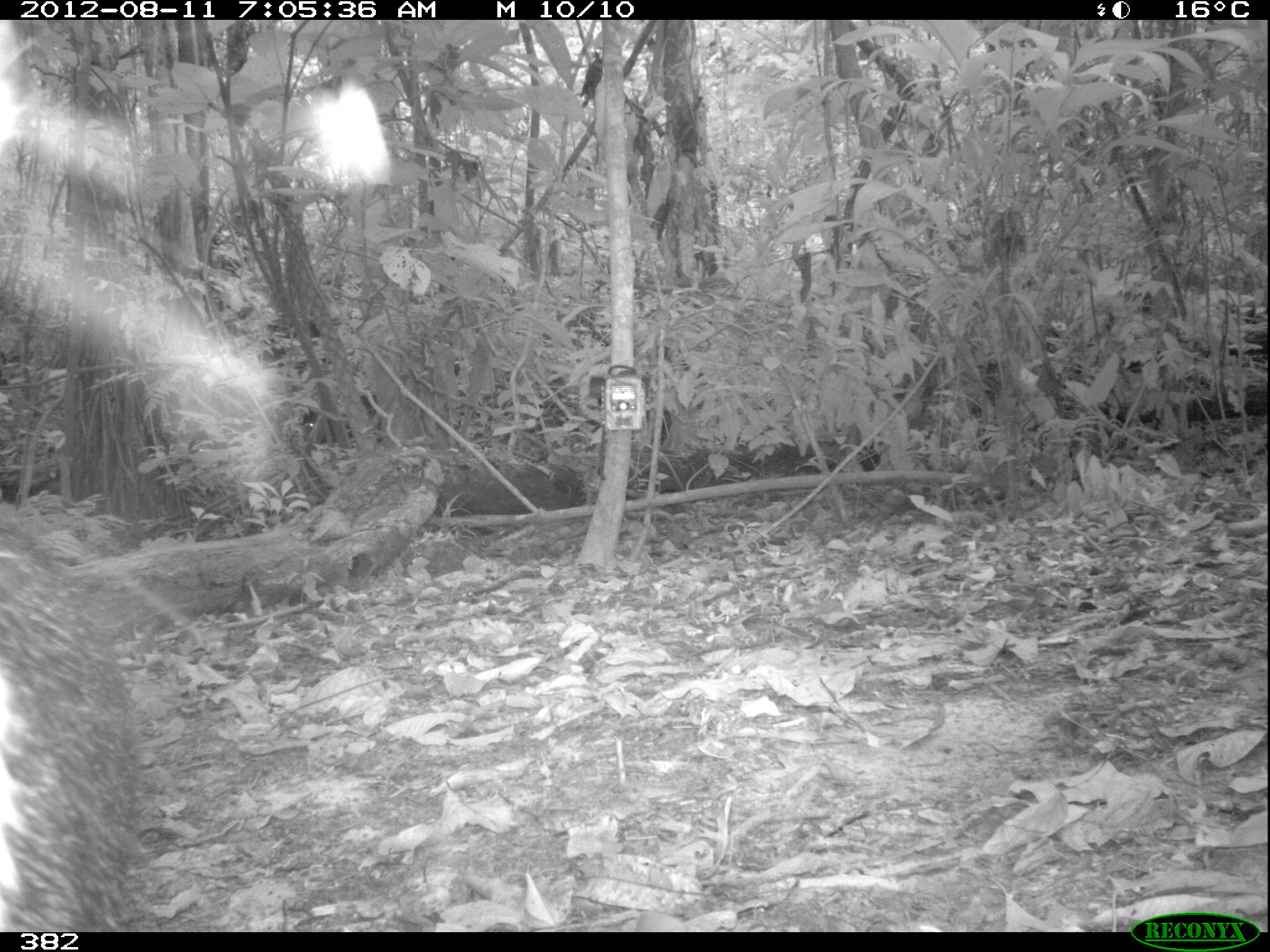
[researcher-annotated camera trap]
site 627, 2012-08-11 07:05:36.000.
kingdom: Animalia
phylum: Chordata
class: Mammalia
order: Artiodactyla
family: Tayassuidae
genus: Tayassu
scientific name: Tayassu pecari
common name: white-lipped peccary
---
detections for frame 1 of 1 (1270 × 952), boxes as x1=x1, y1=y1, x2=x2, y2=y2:
tayassu pecari: x1=0, y1=498, x2=144, y2=932